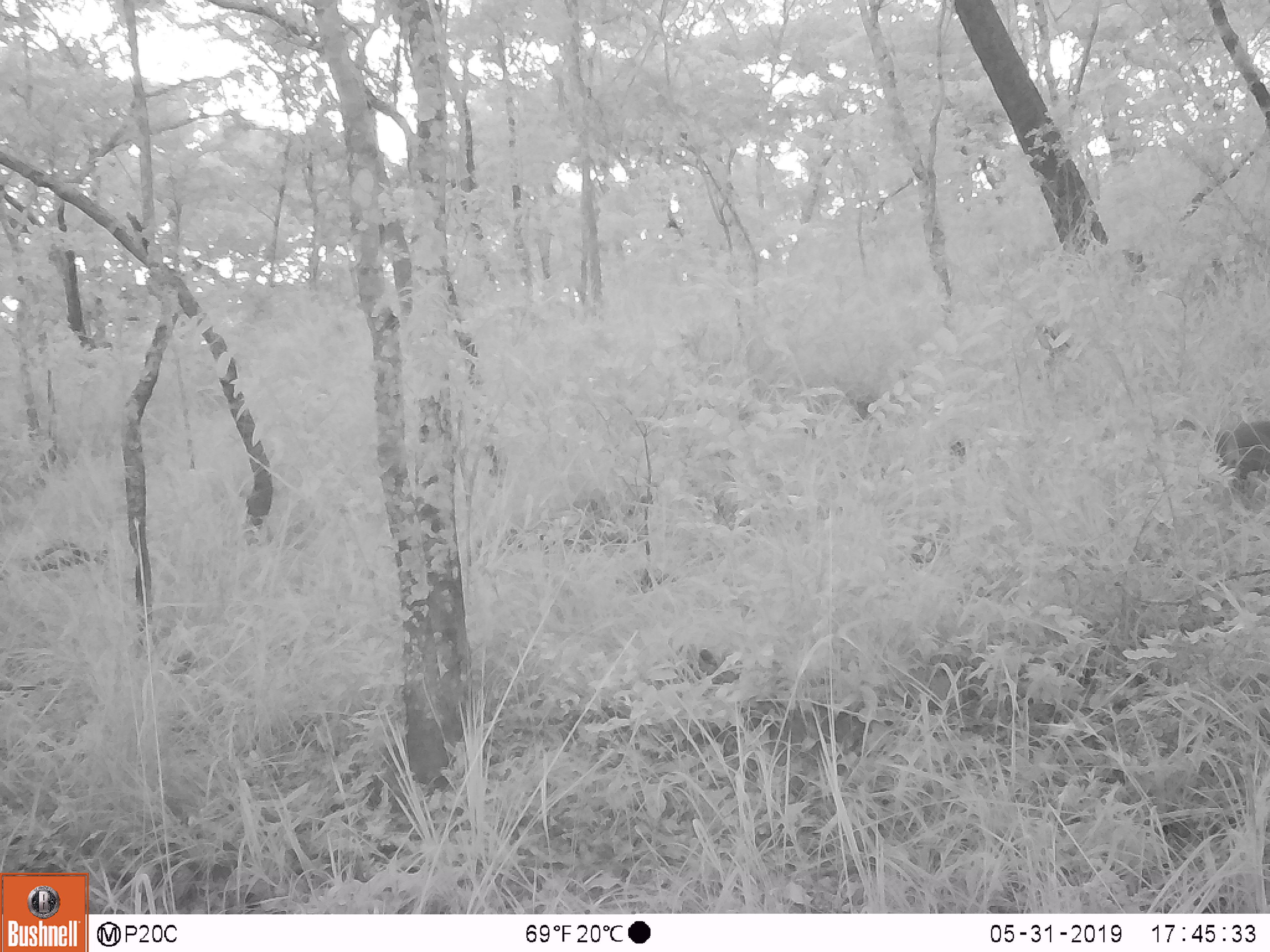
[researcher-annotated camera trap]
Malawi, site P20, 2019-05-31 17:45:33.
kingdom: Animalia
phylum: Chordata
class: Mammalia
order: Primates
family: Cercopithecidae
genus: Papio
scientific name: Papio cynocephalus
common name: yellow baboon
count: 1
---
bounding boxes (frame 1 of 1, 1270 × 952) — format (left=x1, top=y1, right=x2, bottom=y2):
yellow baboon: (left=1167, top=403, right=1266, bottom=507)